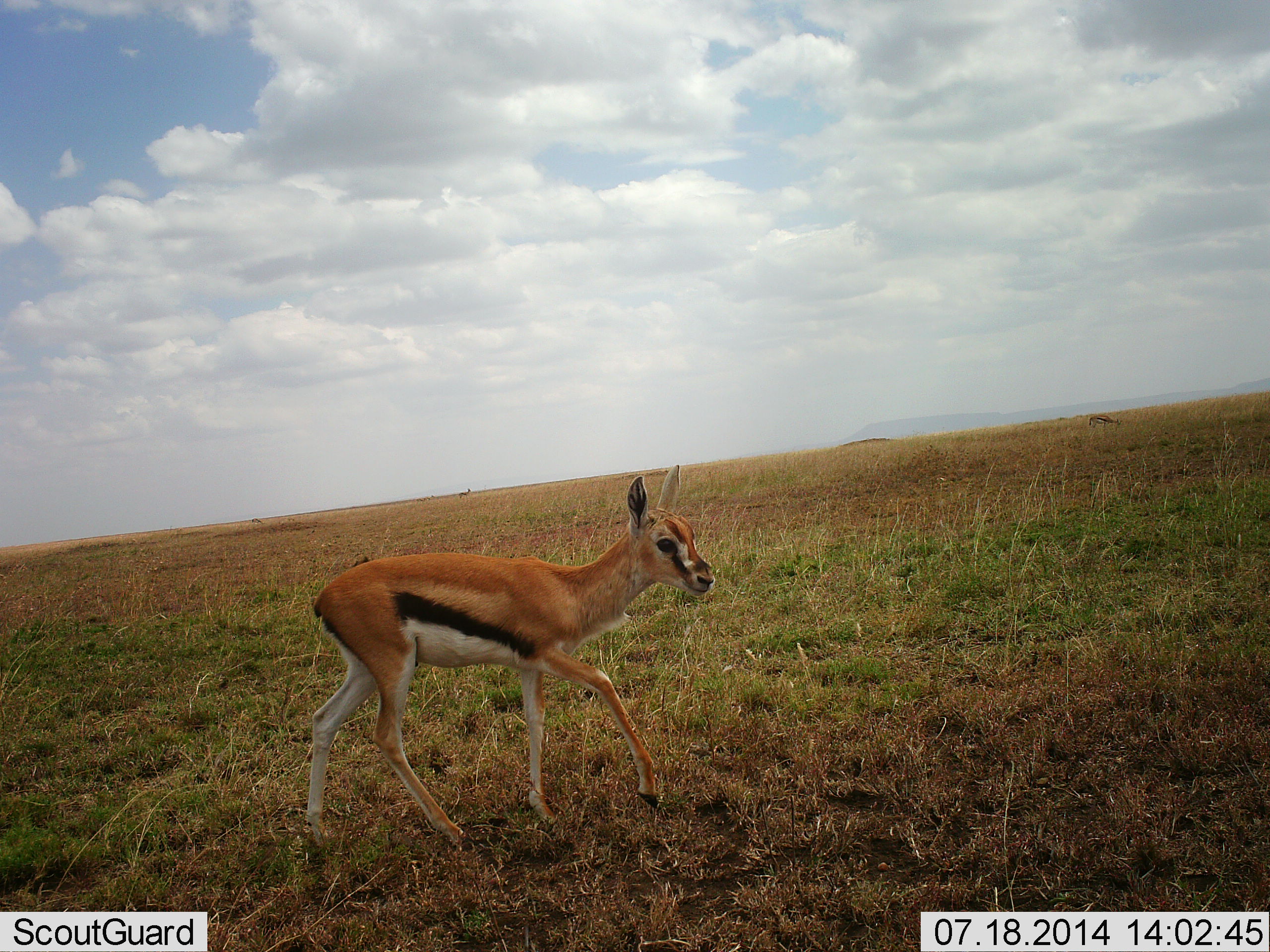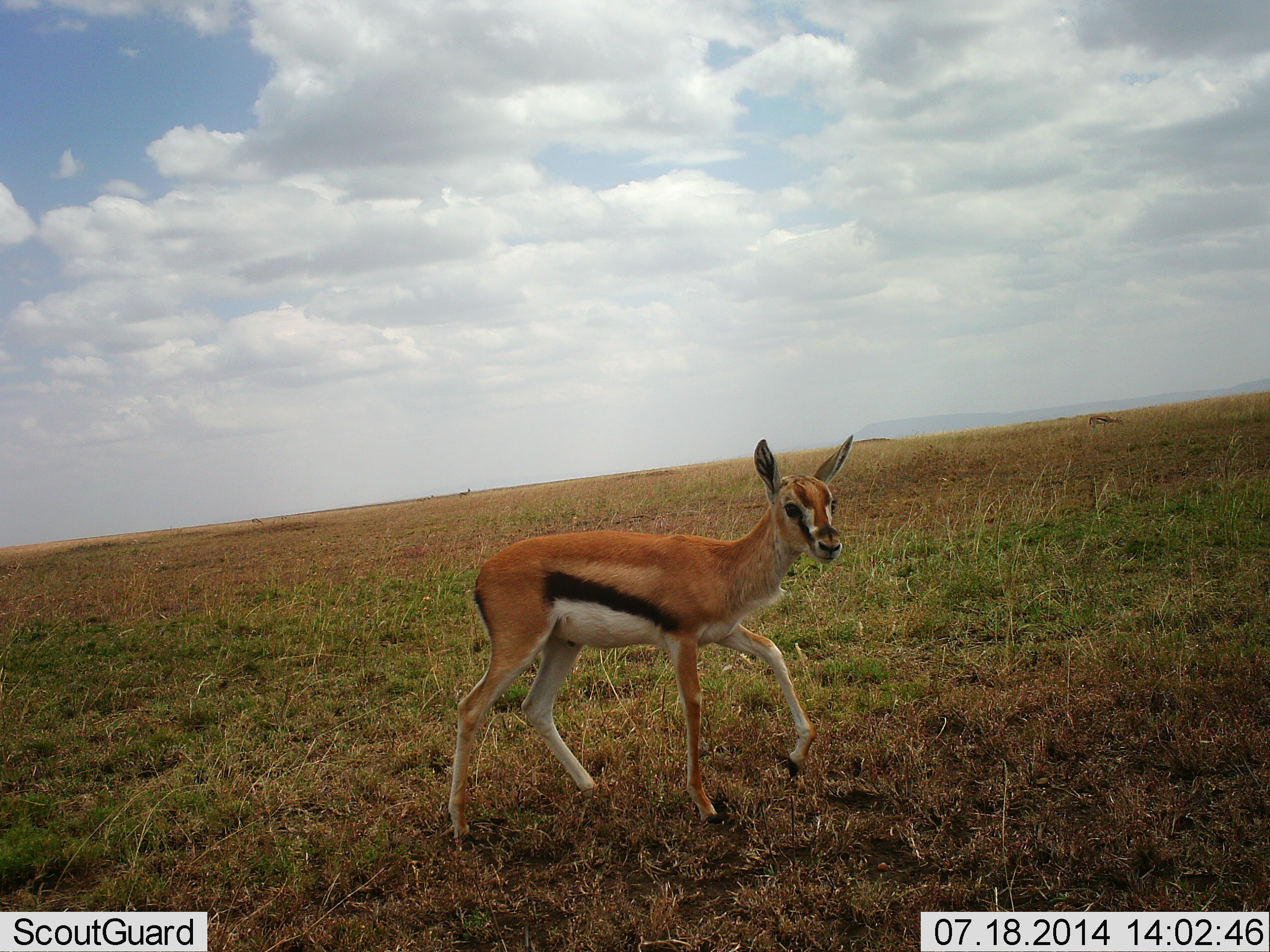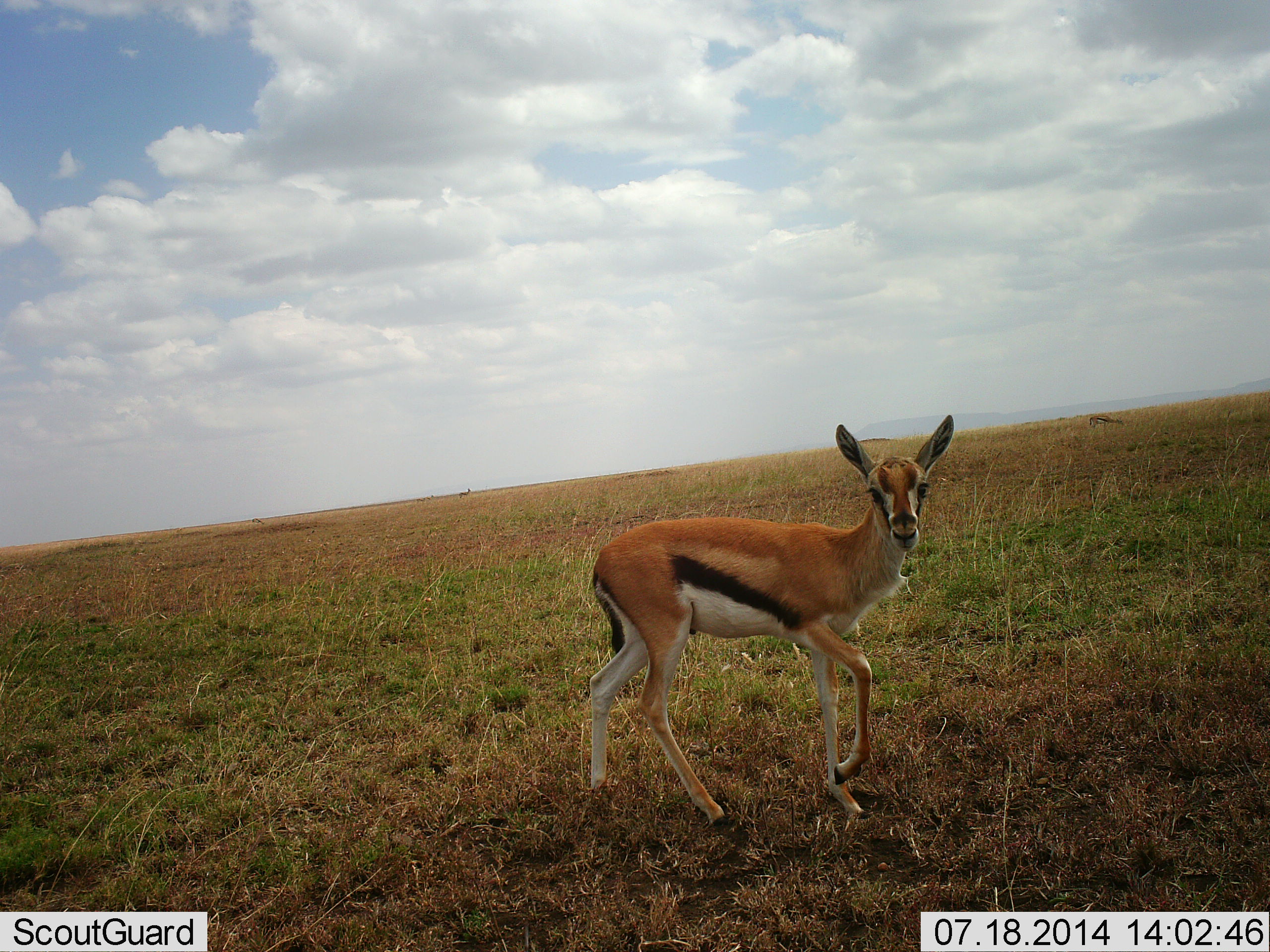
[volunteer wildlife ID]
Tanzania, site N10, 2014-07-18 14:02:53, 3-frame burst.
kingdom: Animalia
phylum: Chordata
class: Mammalia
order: Artiodactyla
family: Bovidae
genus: Eudorcas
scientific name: Eudorcas thomsonii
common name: thomson's gazelle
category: gazellethomsons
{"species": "gazellethomsons (thomson's gazelle) (Eudorcas thomsonii)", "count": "1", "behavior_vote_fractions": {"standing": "30%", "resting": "0%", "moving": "80%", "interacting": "0%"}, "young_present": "0%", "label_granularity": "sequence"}